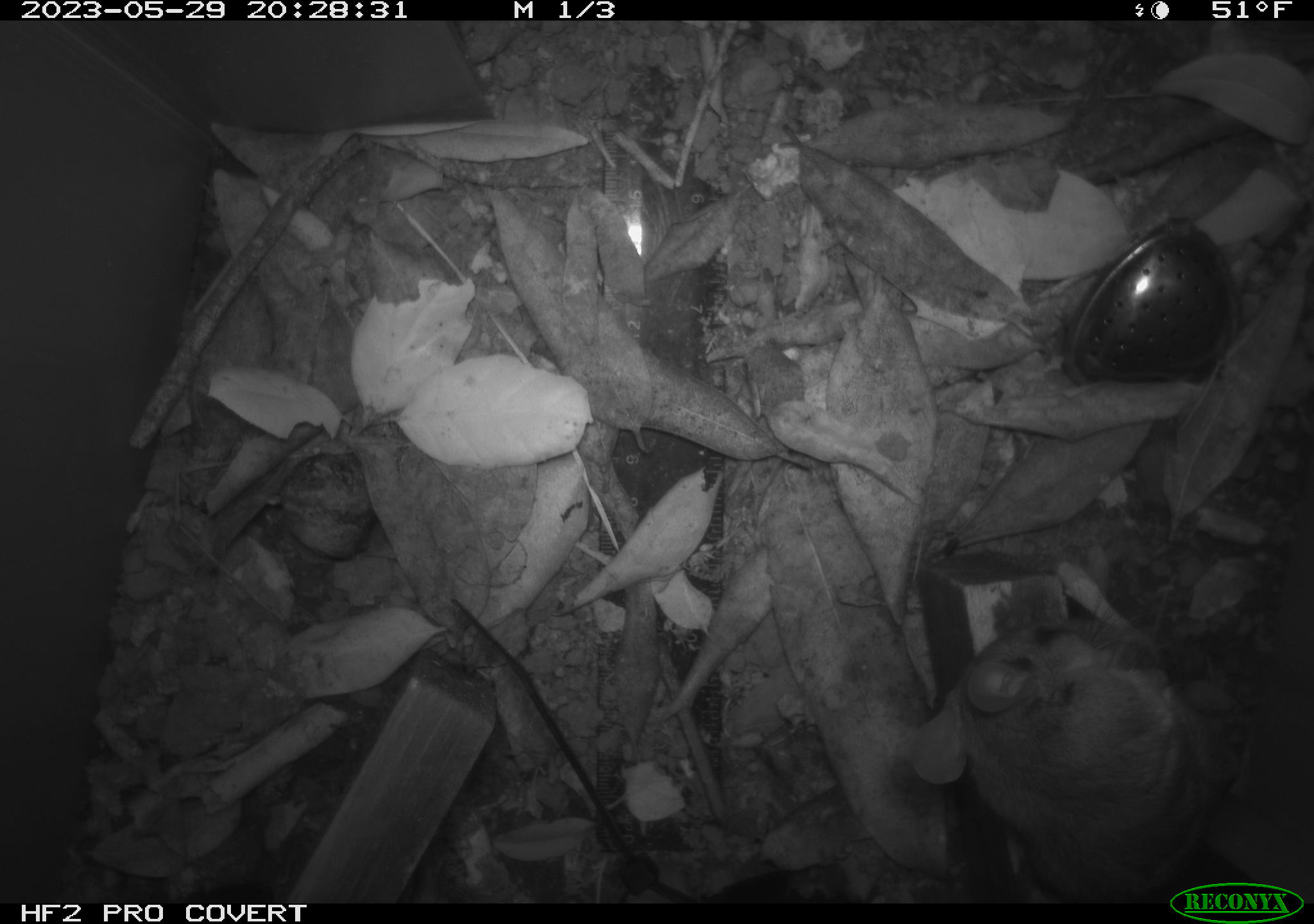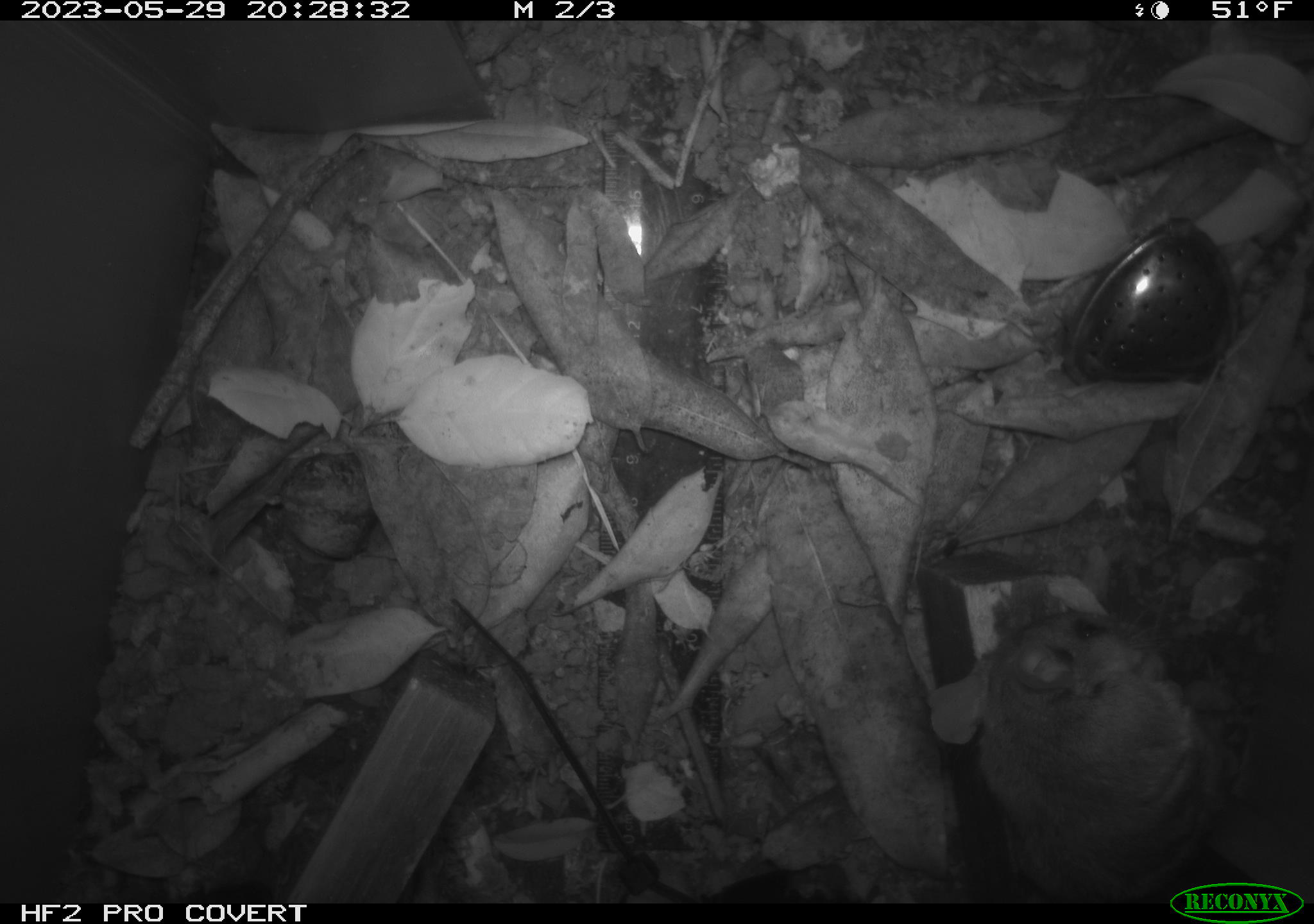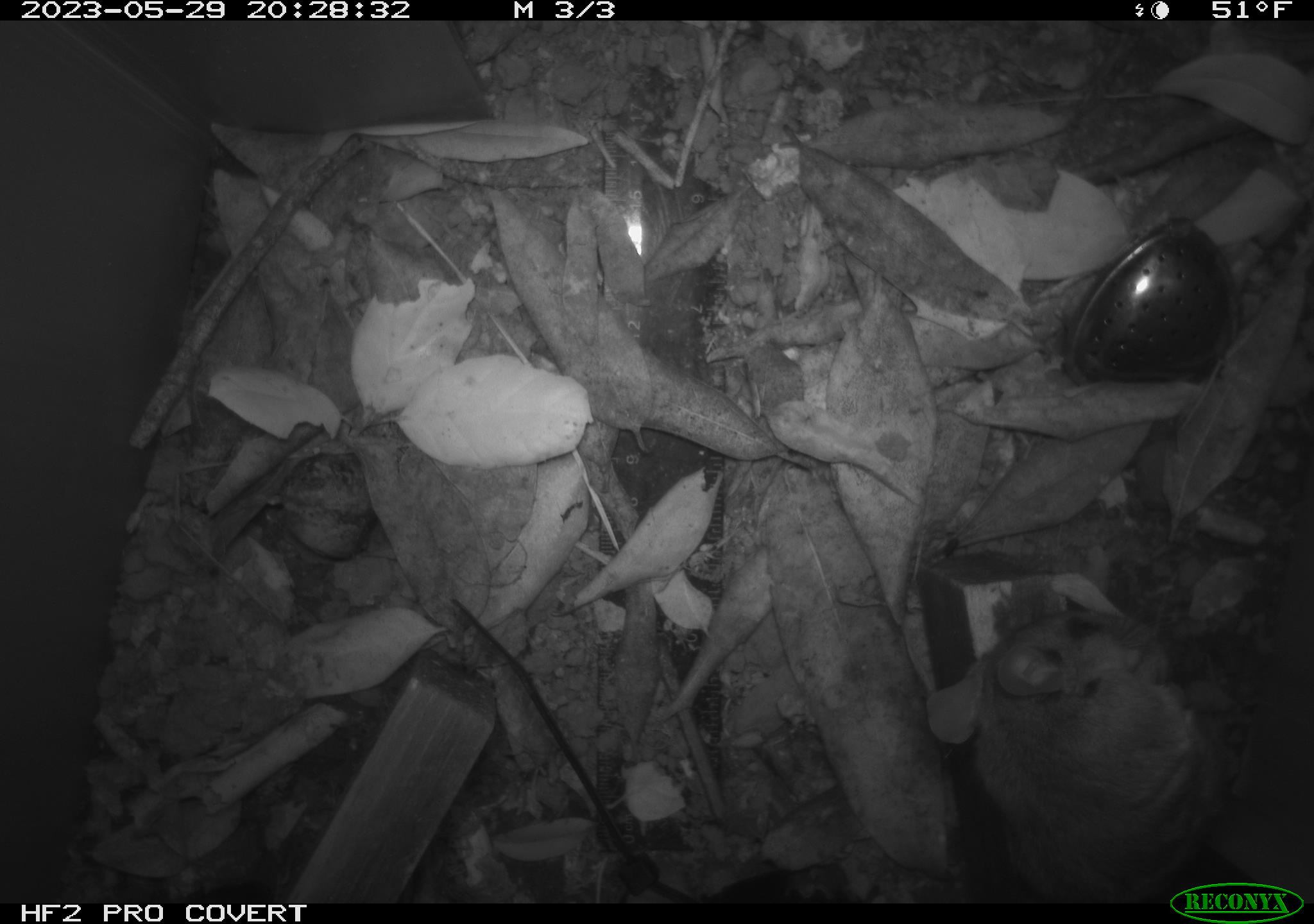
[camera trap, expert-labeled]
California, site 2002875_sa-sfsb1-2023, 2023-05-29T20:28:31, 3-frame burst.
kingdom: Animalia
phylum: Chordata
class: Mammalia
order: Rodentia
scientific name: Rodentia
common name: mouse species